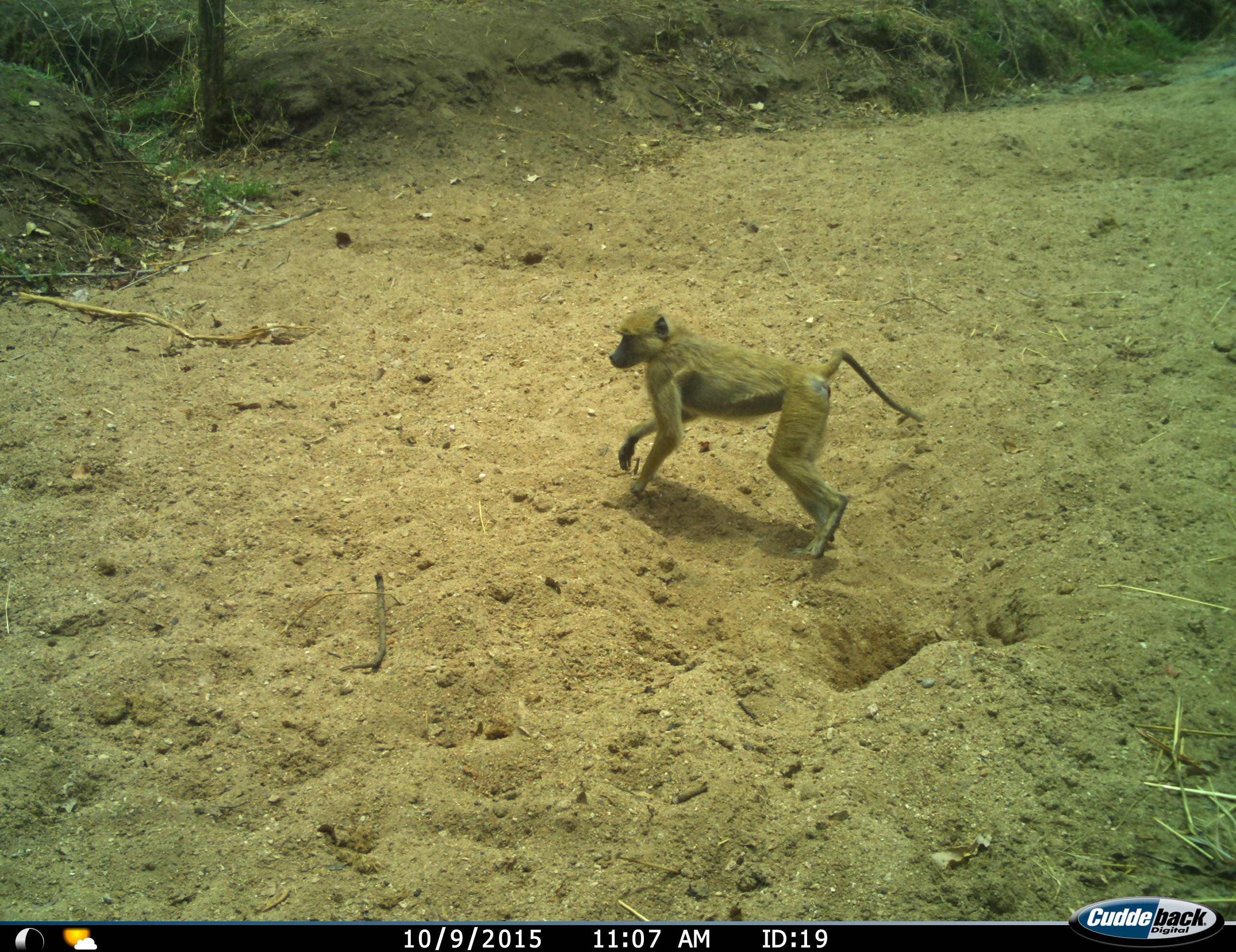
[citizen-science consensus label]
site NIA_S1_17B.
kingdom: Animalia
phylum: Chordata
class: Mammalia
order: Primates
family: Cercopithecidae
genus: Papio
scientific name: Papio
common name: baboon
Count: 1.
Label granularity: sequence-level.